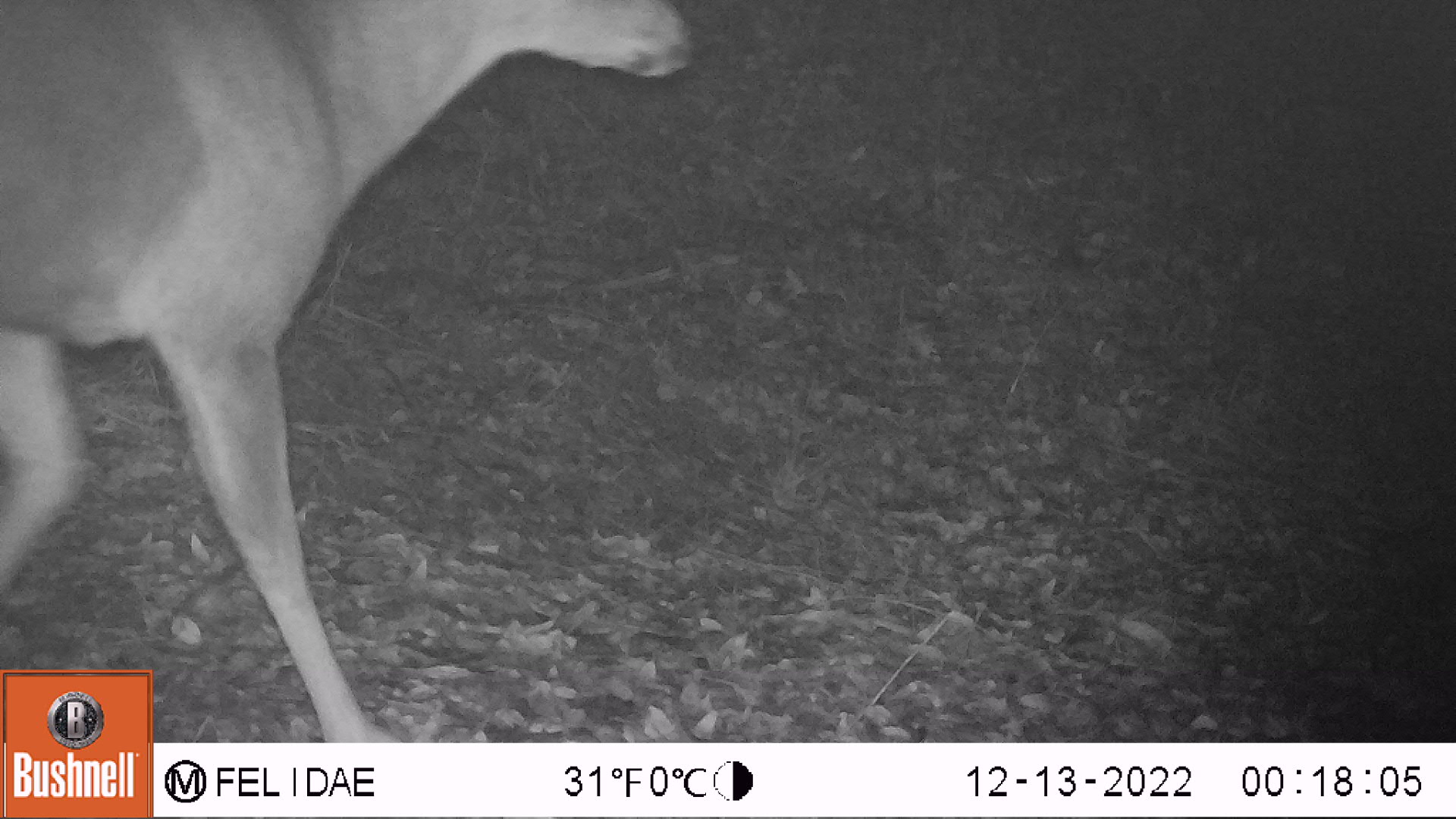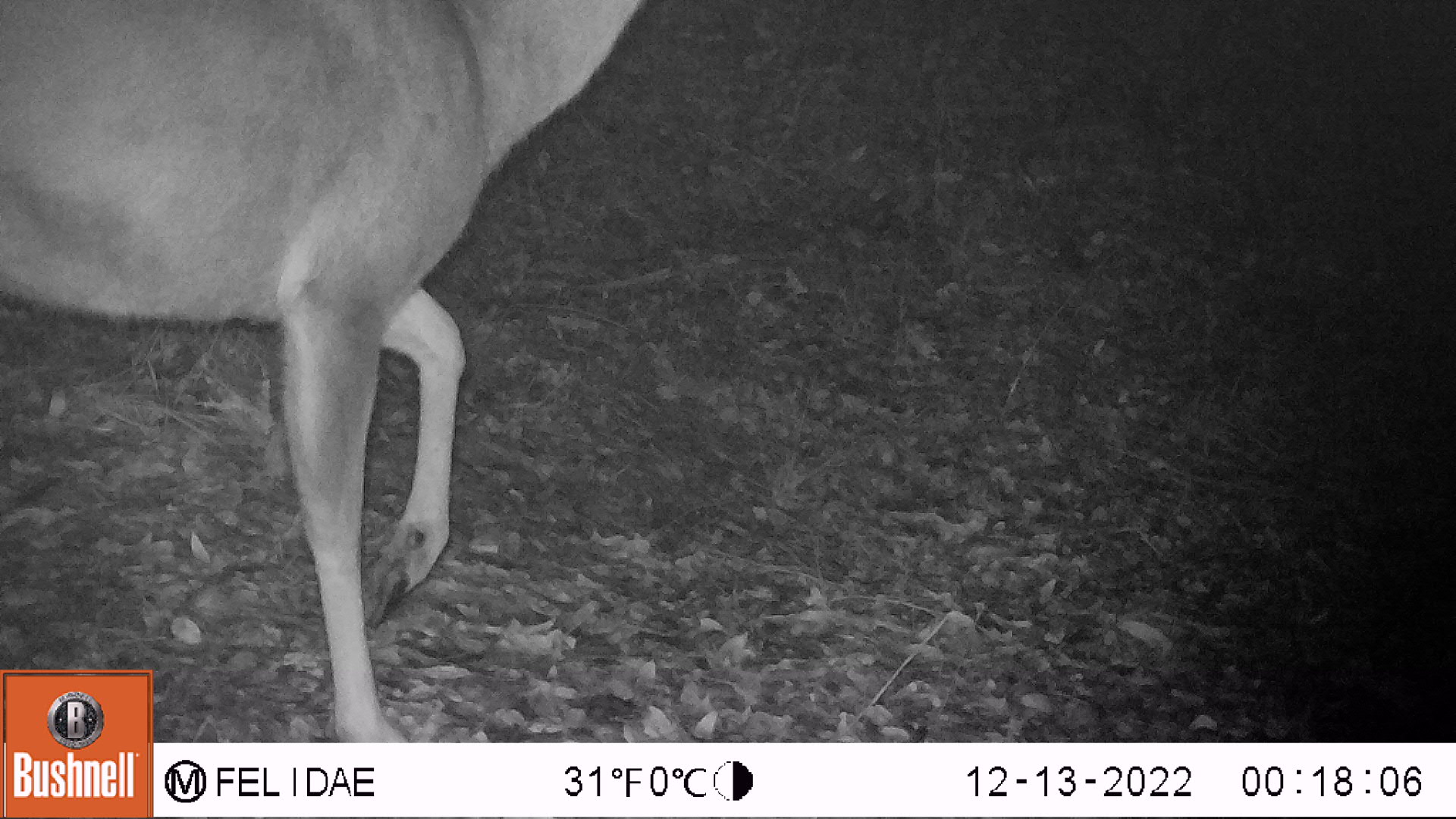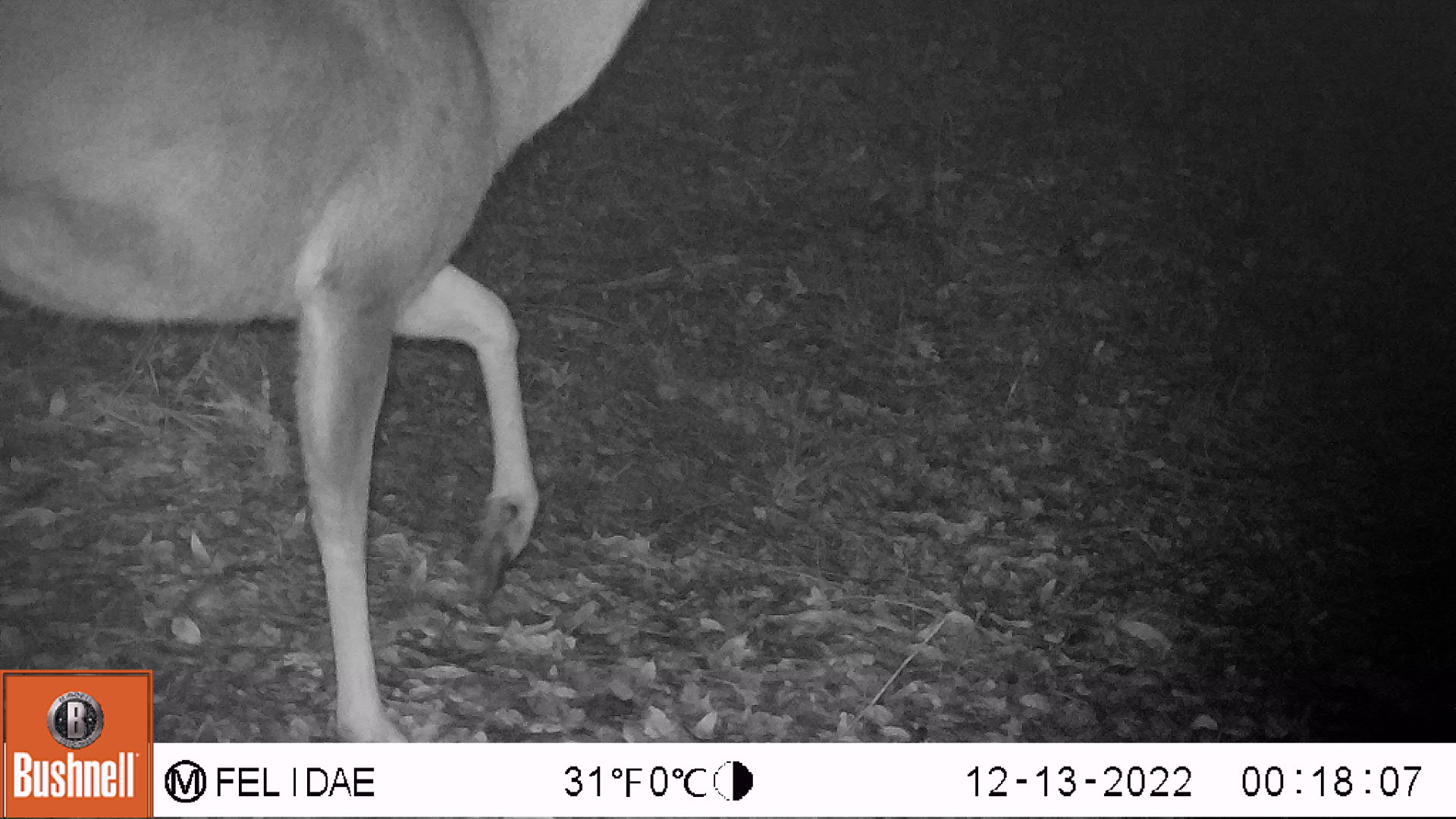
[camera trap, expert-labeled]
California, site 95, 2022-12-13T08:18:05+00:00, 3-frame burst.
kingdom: Animalia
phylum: Chordata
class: Mammalia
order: Artiodactyla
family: Cervidae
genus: Odocoileus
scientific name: Odocoileus hemionus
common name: mule deer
Mule deer (Odocoileus hemionus).